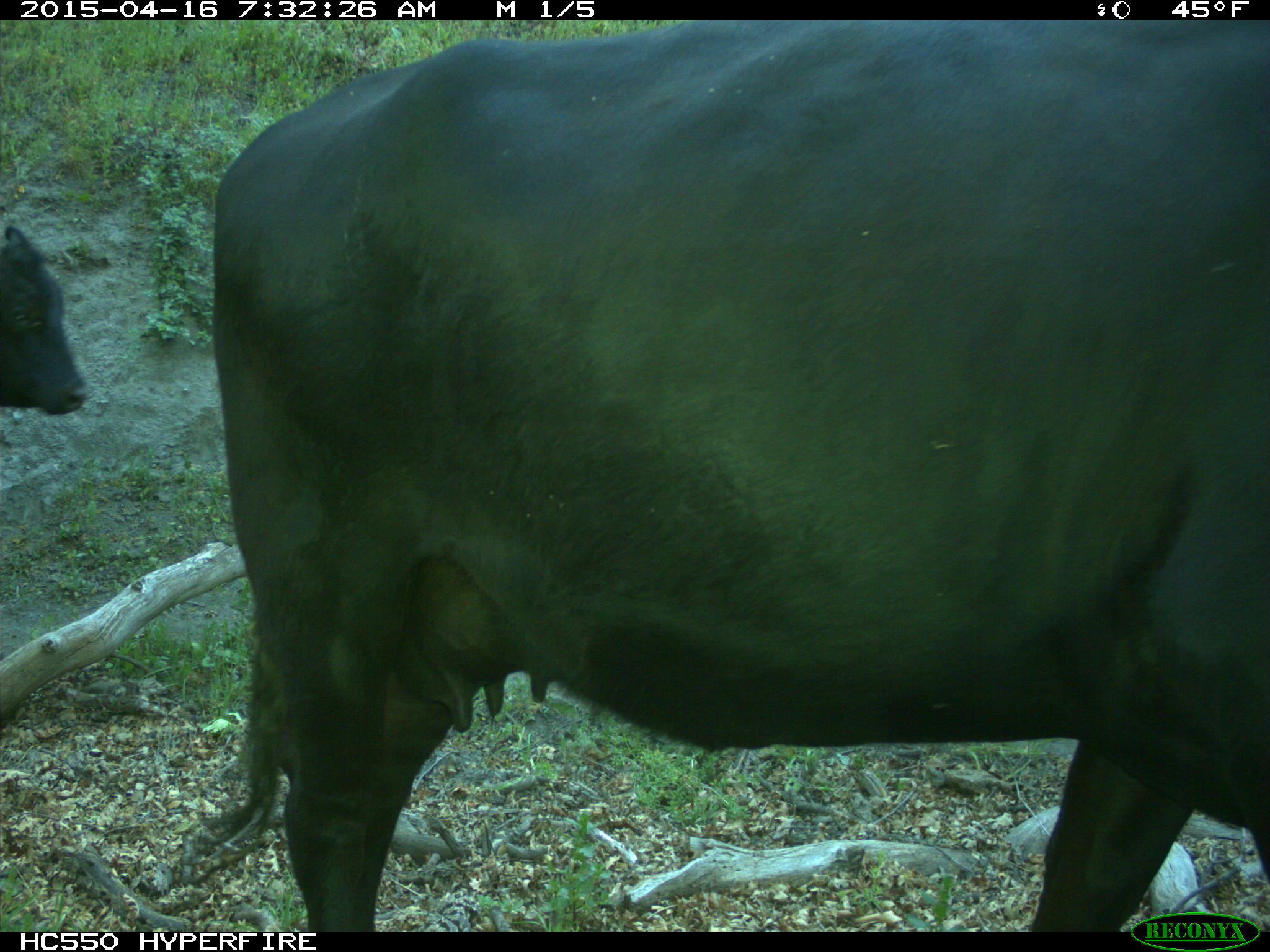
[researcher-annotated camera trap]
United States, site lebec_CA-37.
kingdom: Animalia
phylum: Chordata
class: Mammalia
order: Artiodactyla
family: Bovidae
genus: Bos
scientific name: Bos taurus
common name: domestic cow